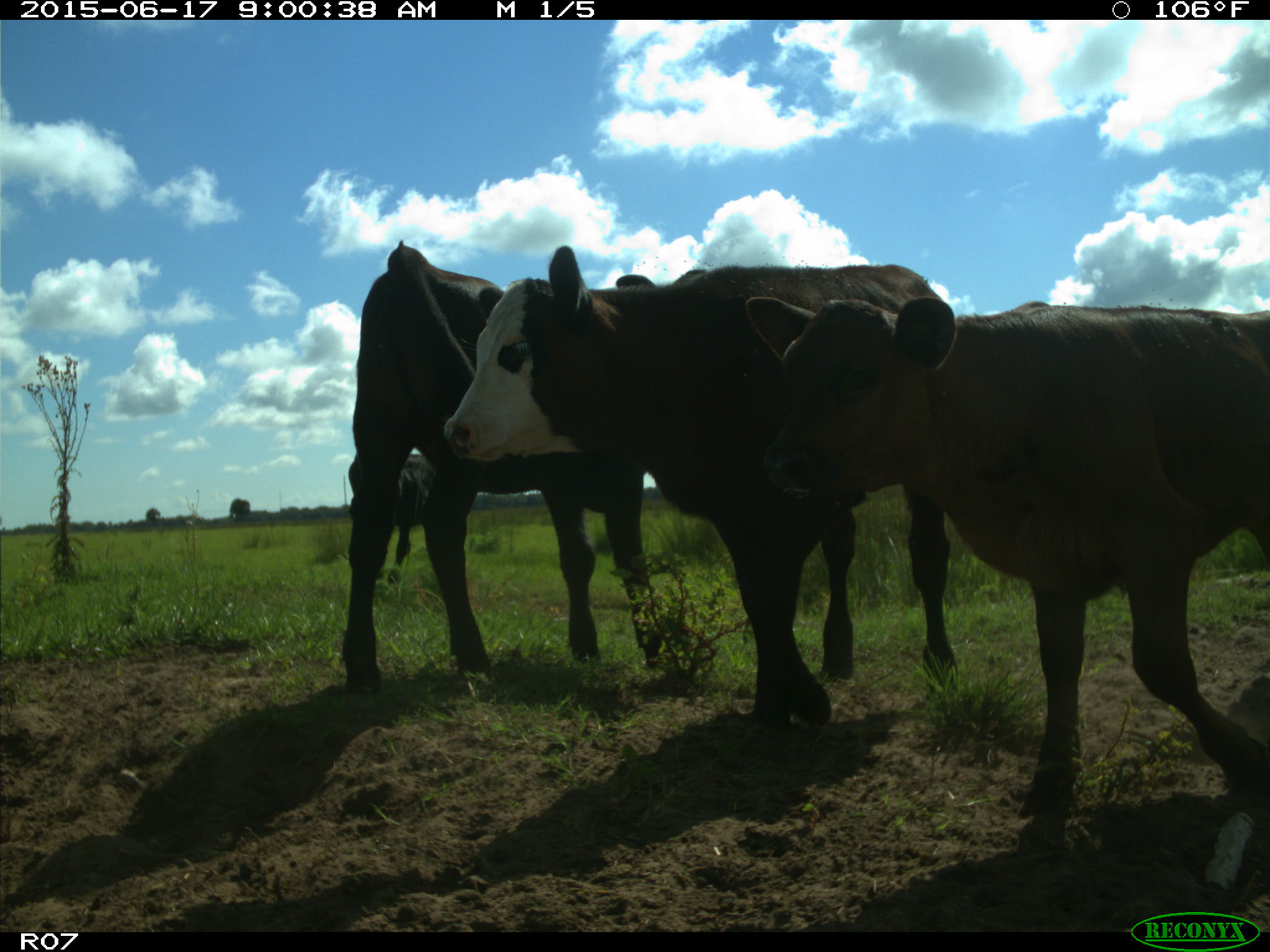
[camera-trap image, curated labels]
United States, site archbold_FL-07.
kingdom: Animalia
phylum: Chordata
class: Mammalia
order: Artiodactyla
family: Bovidae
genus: Bos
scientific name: Bos taurus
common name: domestic cow